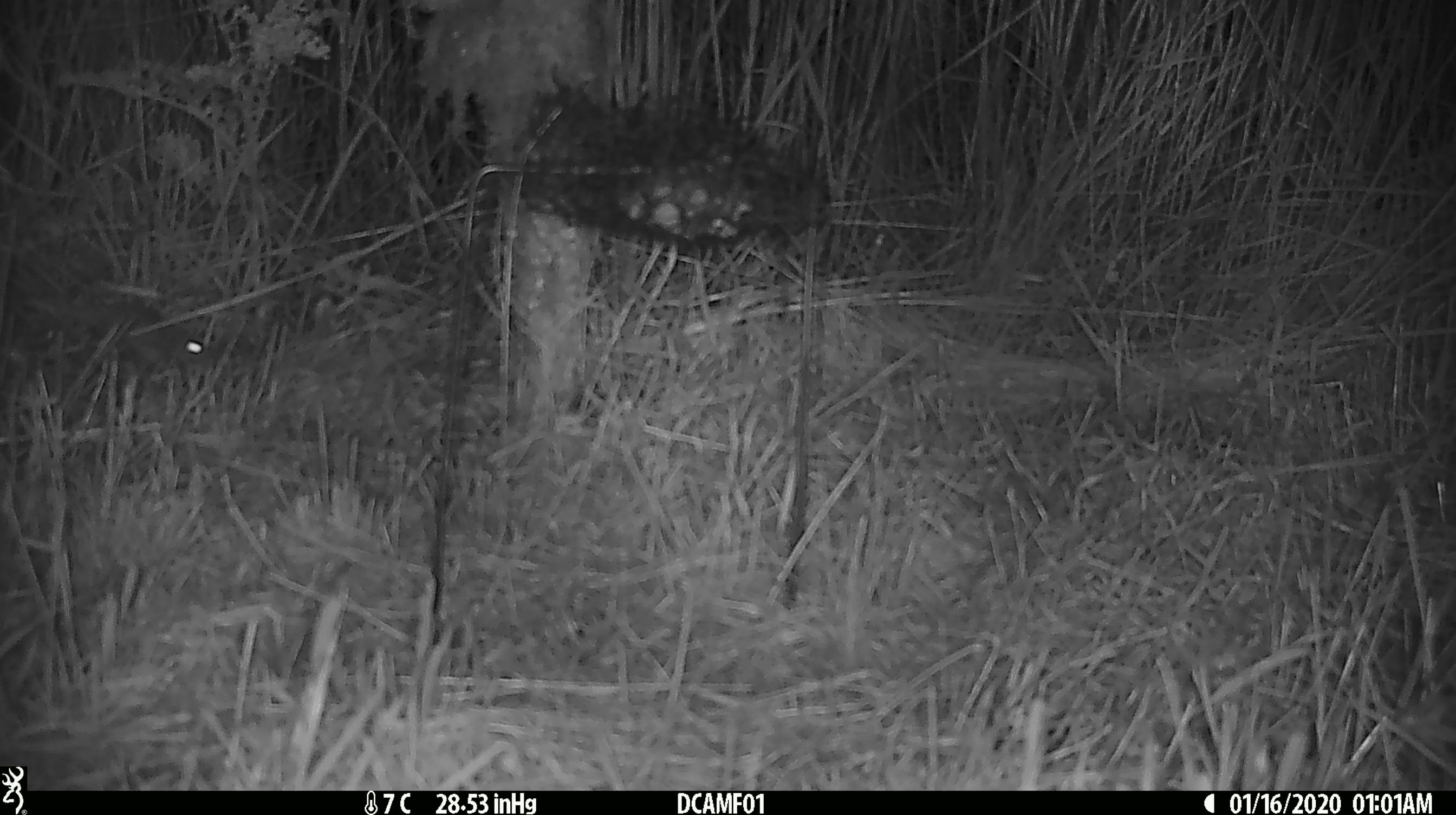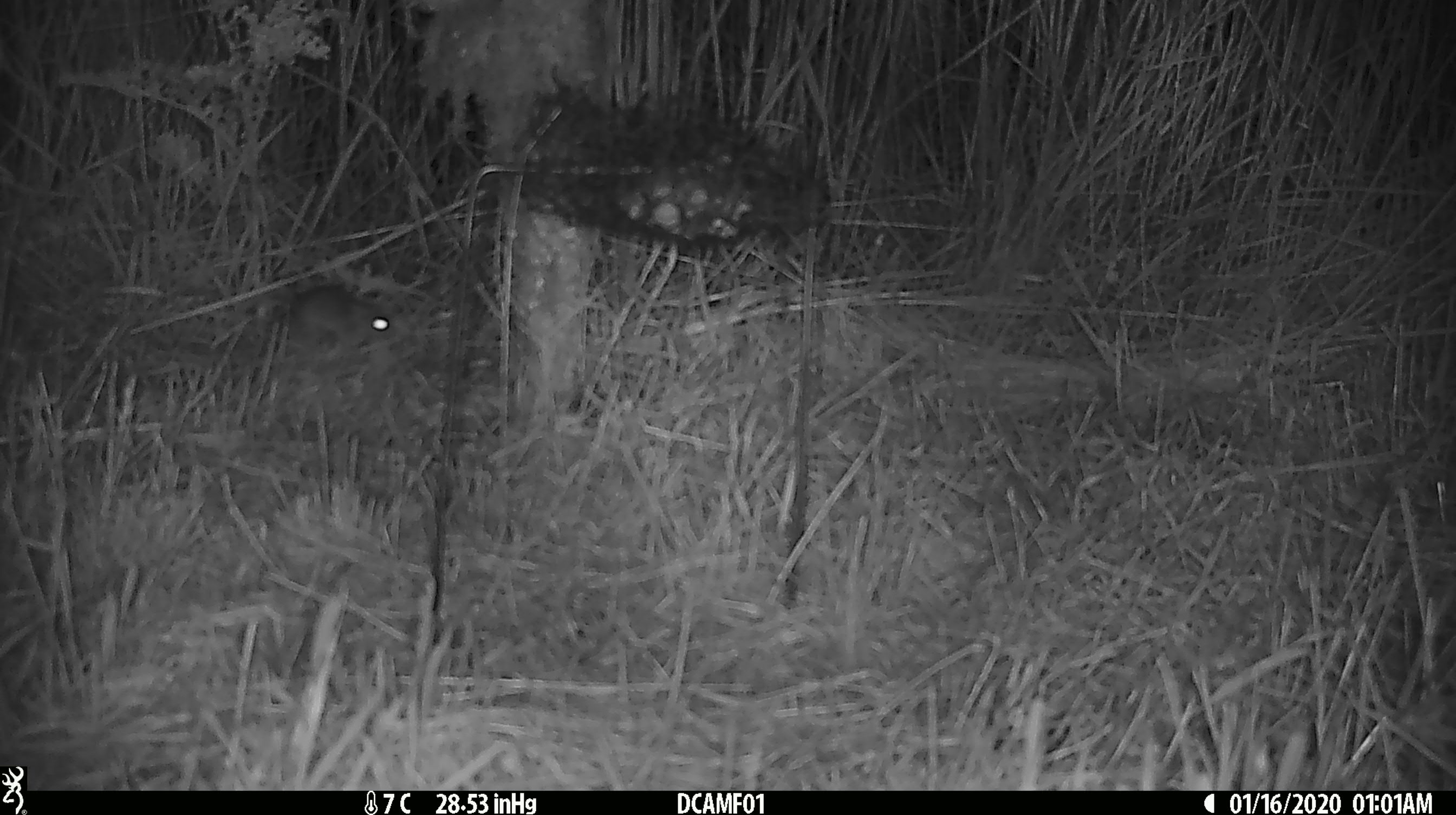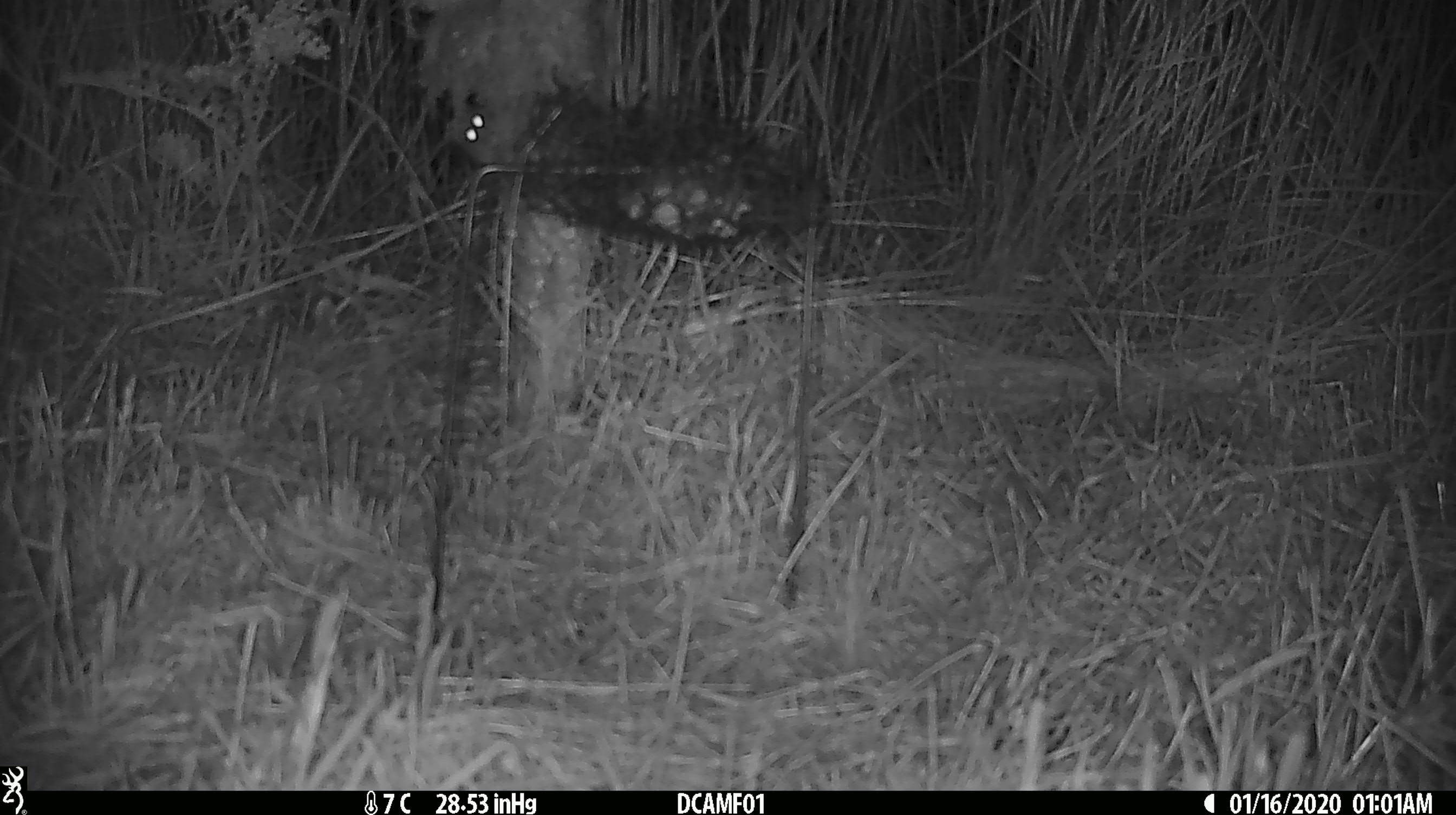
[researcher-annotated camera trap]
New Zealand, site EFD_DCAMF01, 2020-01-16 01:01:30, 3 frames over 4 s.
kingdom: Animalia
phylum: Chordata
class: Mammalia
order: Rodentia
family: Muridae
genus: Mus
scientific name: Mus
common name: mouse